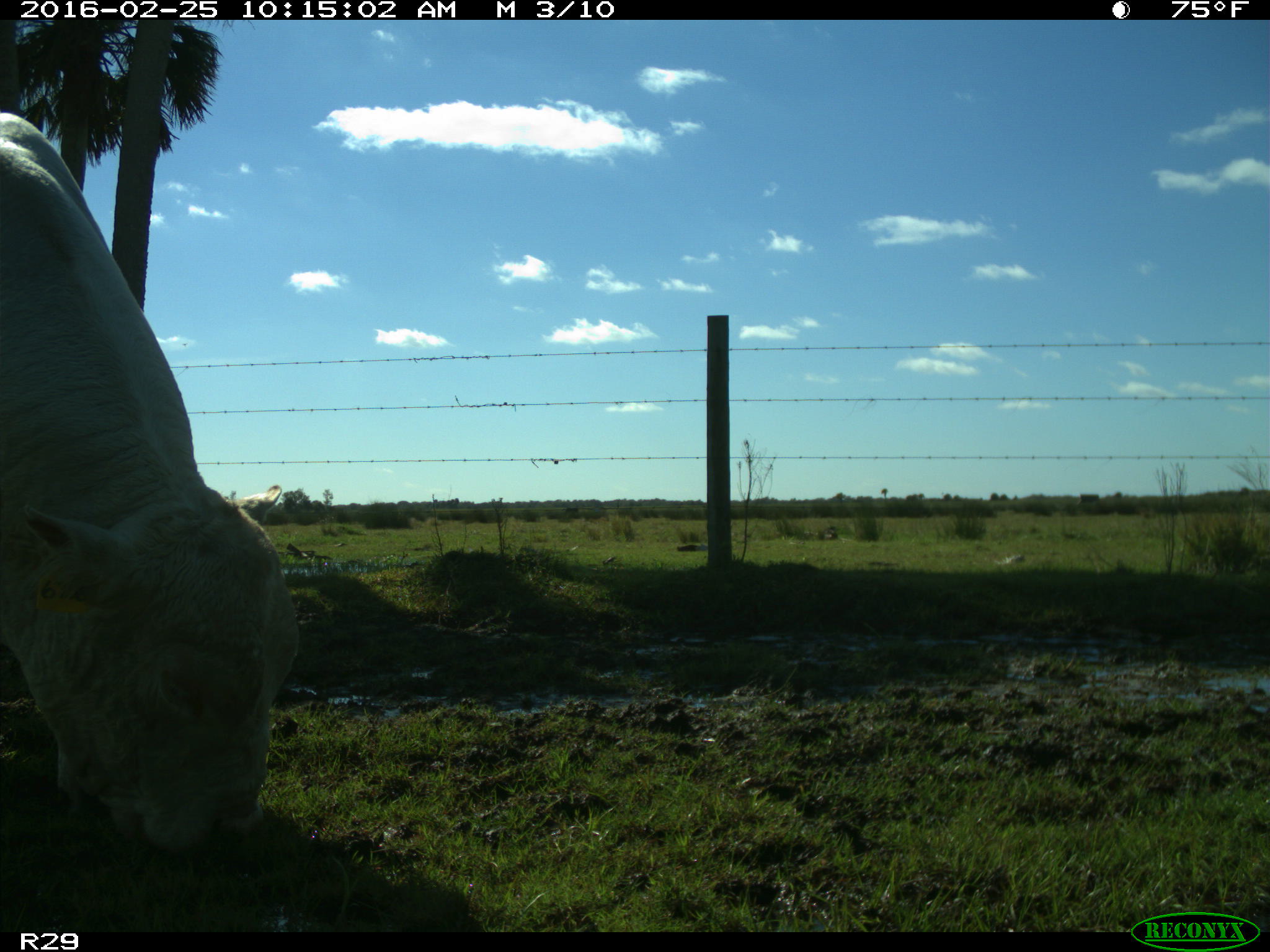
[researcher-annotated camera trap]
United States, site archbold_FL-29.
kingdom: Animalia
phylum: Chordata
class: Mammalia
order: Artiodactyla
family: Bovidae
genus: Bos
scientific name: Bos taurus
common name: domestic cow